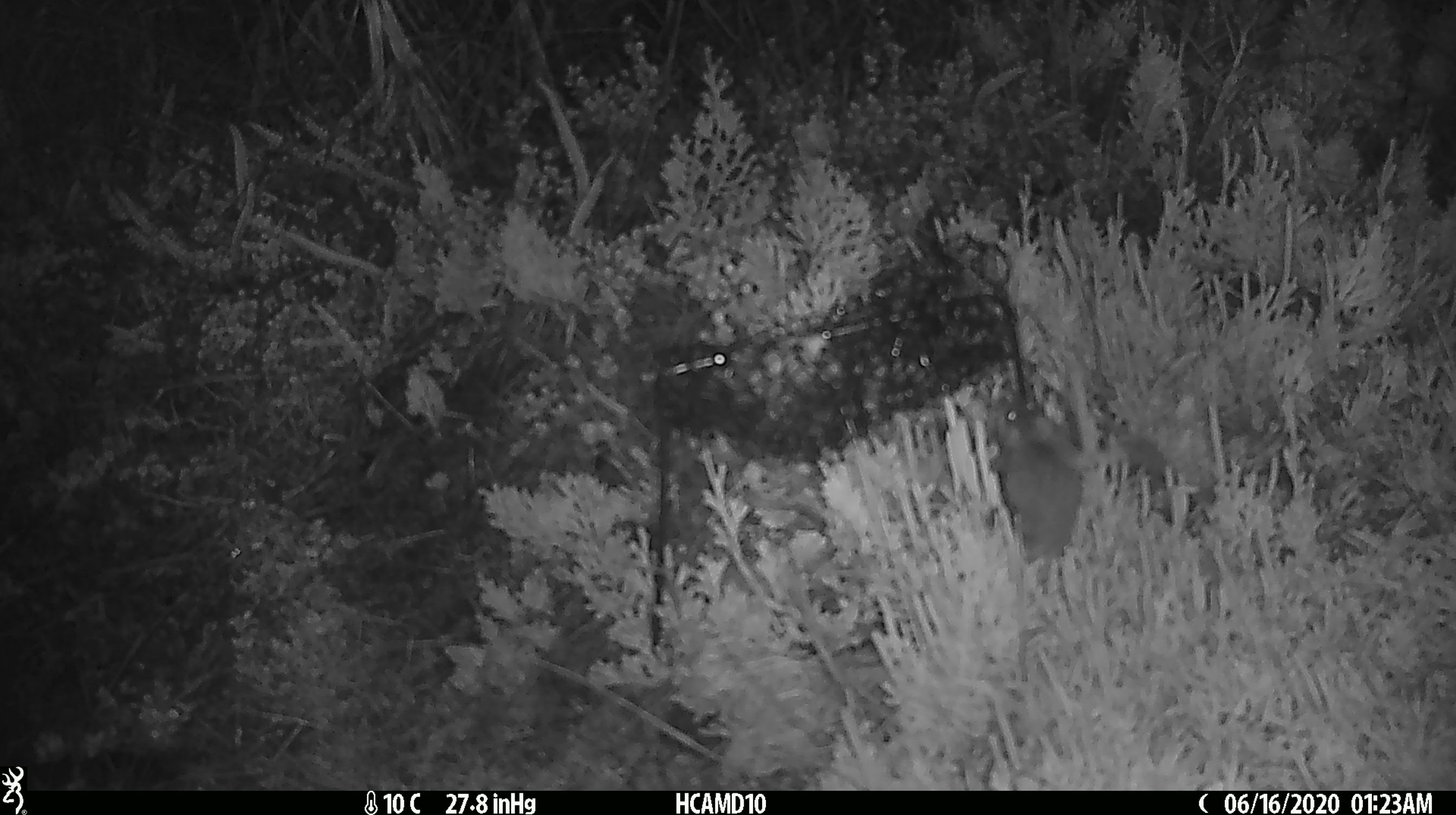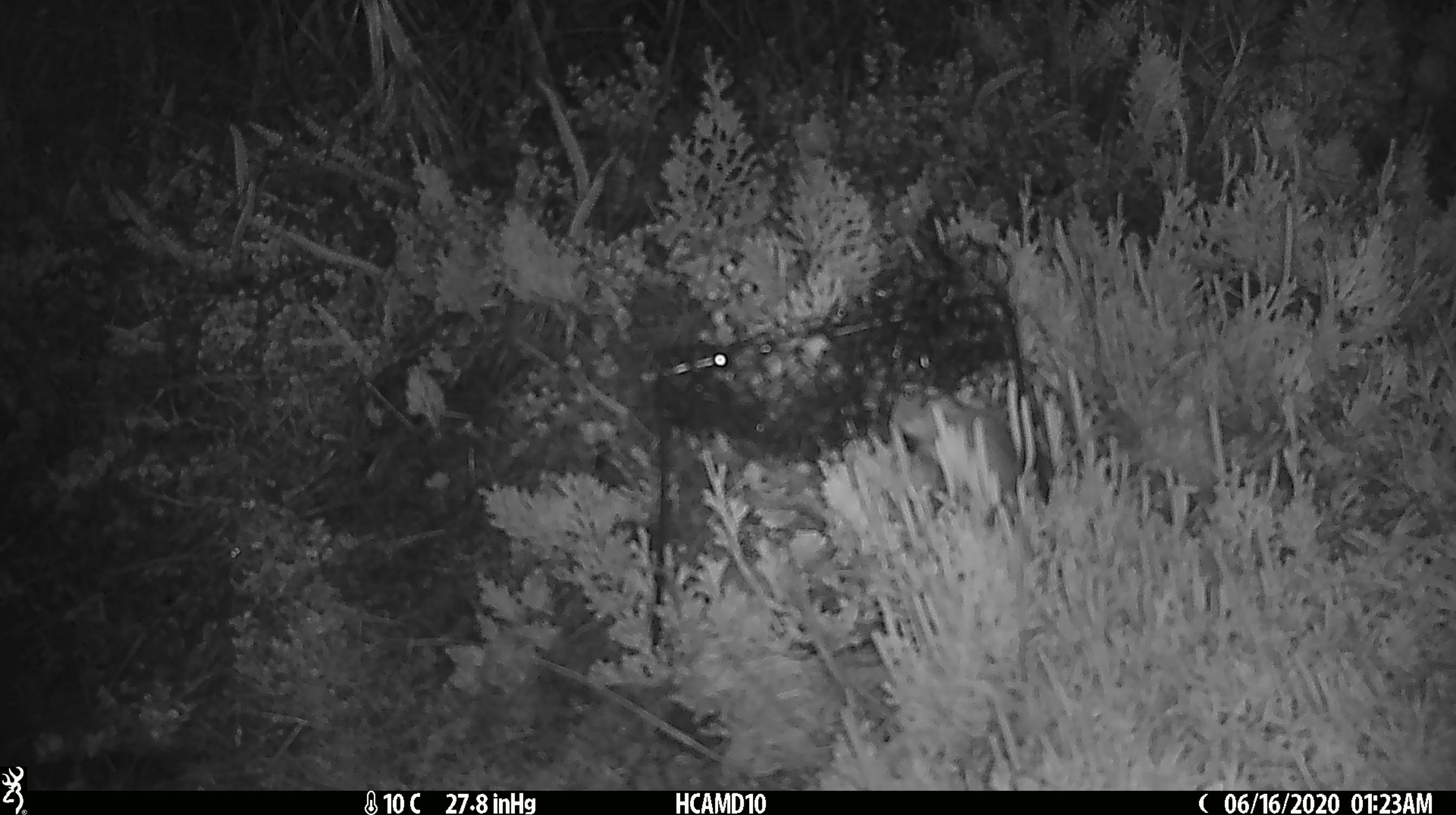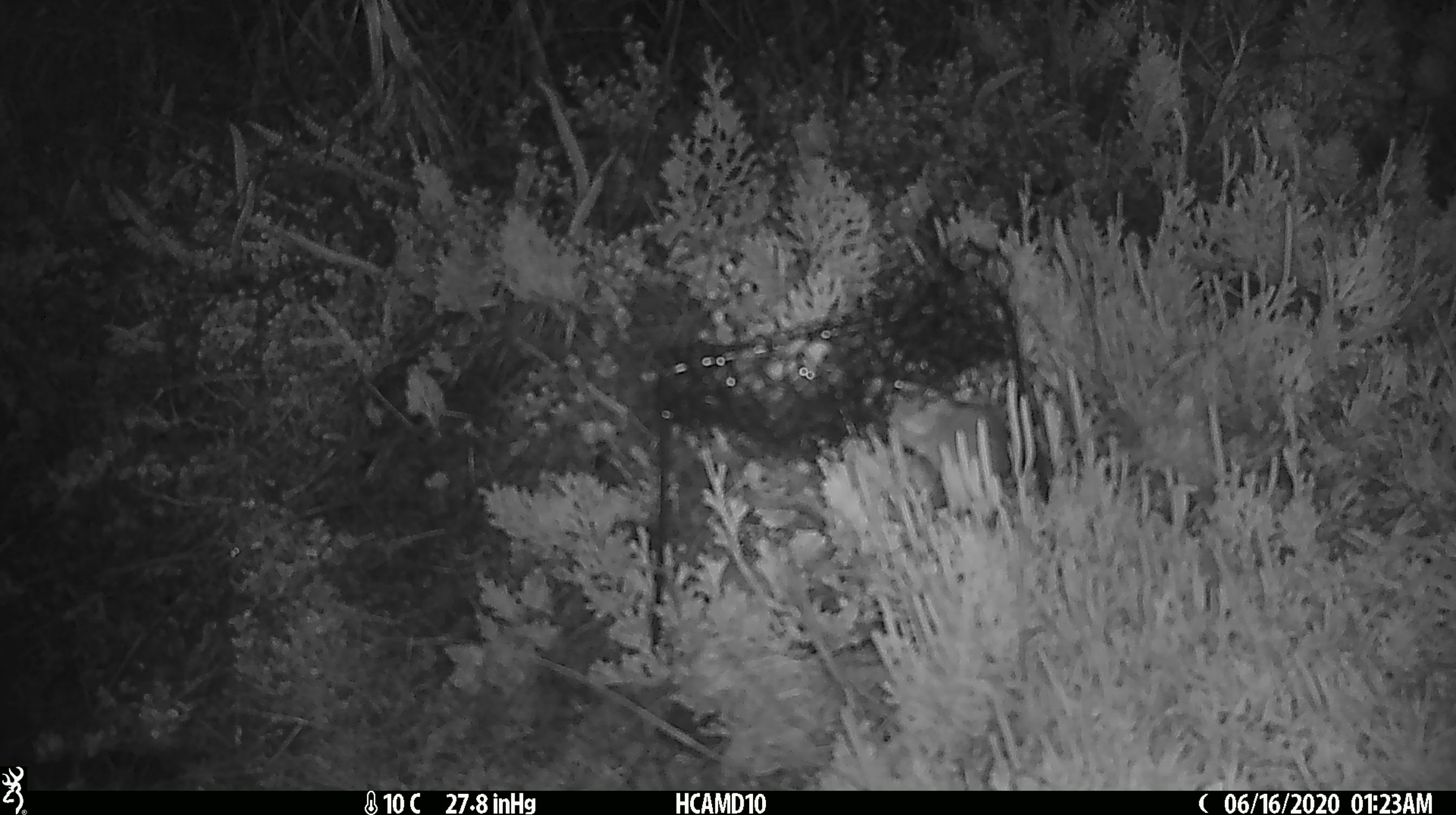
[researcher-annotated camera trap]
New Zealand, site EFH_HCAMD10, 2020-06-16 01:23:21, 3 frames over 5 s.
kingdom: Animalia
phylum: Chordata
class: Mammalia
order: Rodentia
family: Muridae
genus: Mus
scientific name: Mus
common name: mouse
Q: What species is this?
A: Mouse (Mus).